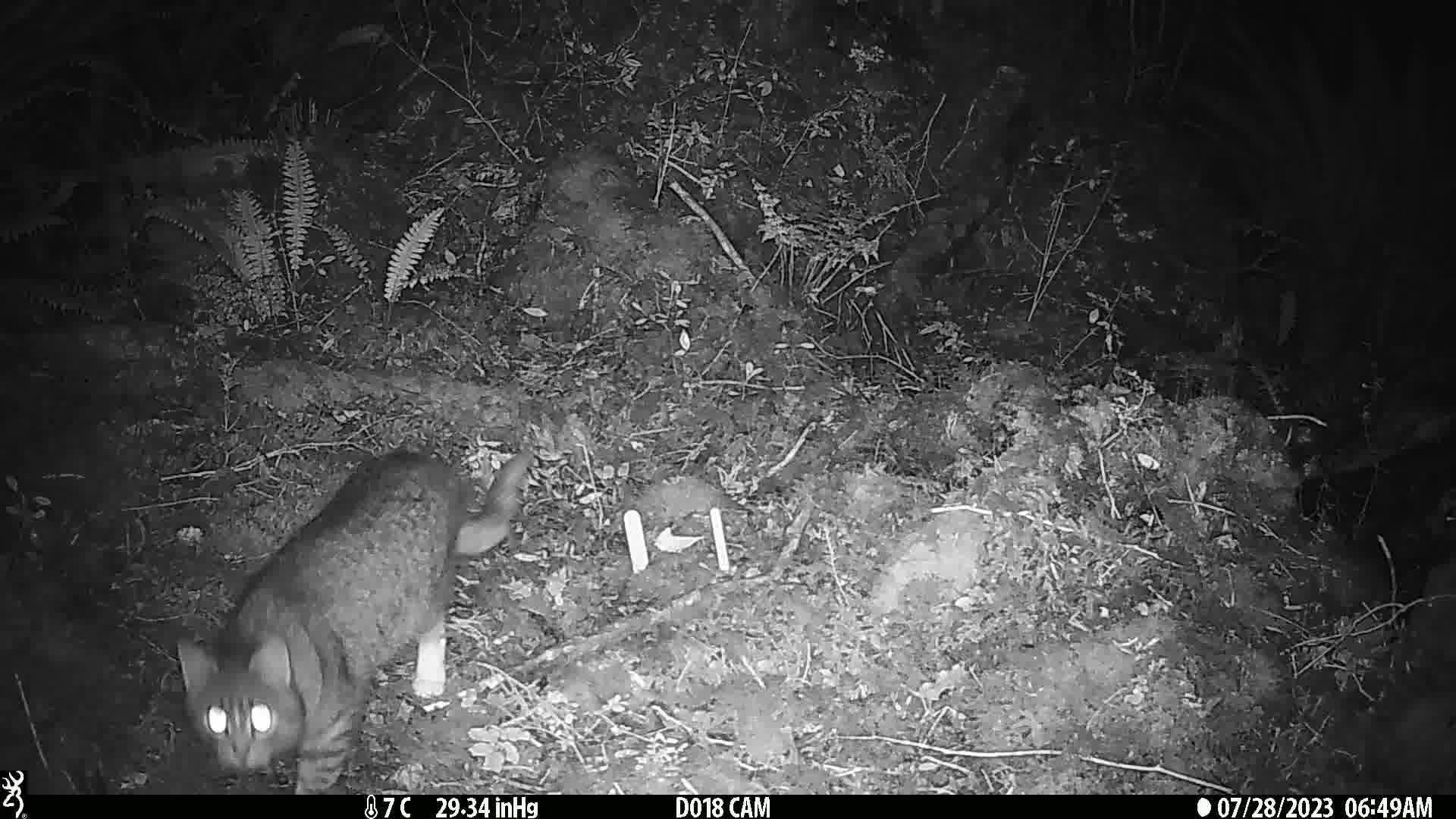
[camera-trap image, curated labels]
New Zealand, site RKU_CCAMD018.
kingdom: Animalia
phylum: Chordata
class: Mammalia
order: Carnivora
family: Felidae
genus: Felis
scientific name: Felis catus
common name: domestic cat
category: cat